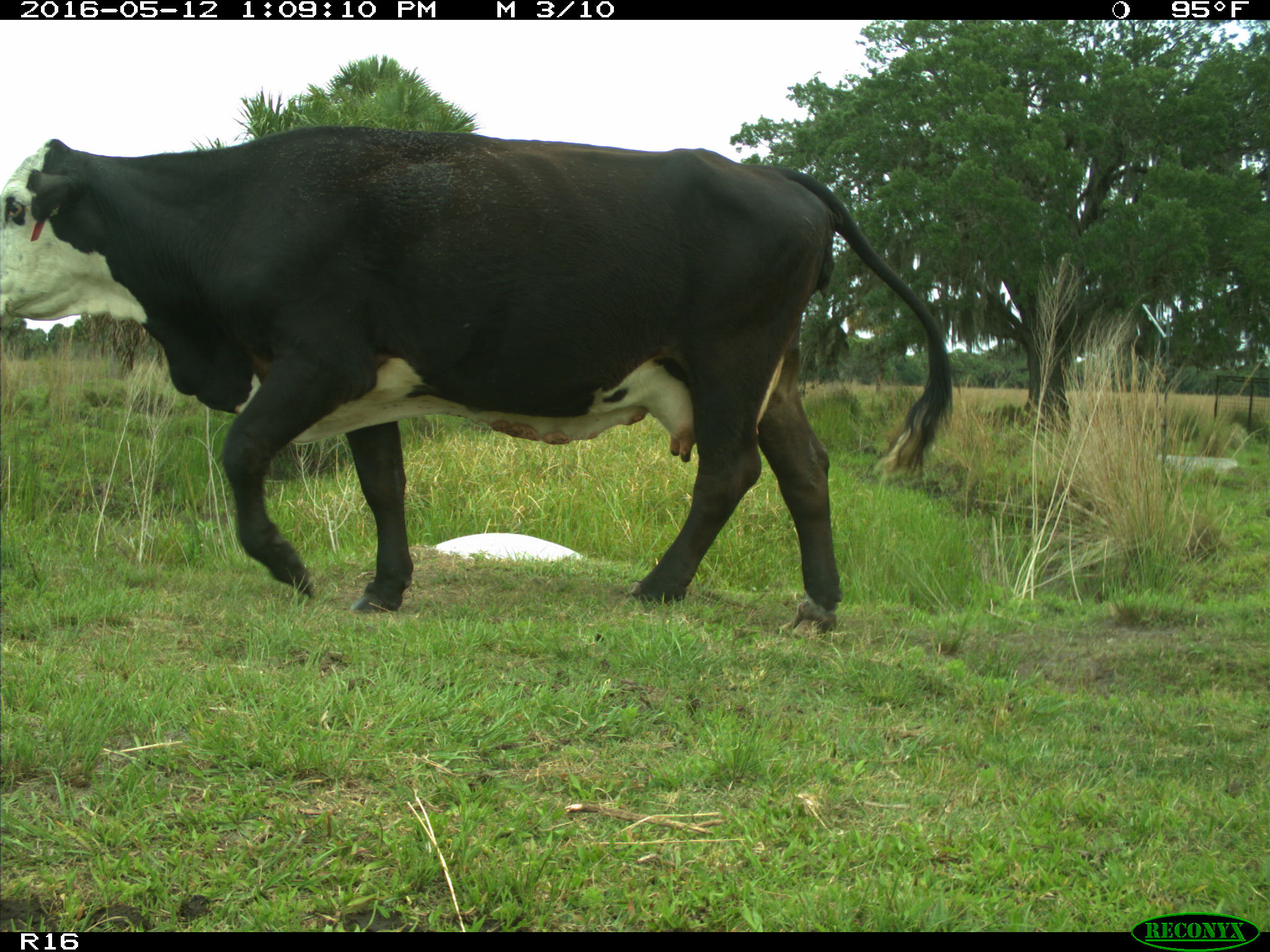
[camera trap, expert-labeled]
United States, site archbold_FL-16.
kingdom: Animalia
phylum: Chordata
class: Mammalia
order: Artiodactyla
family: Bovidae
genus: Bos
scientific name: Bos taurus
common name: domestic cow